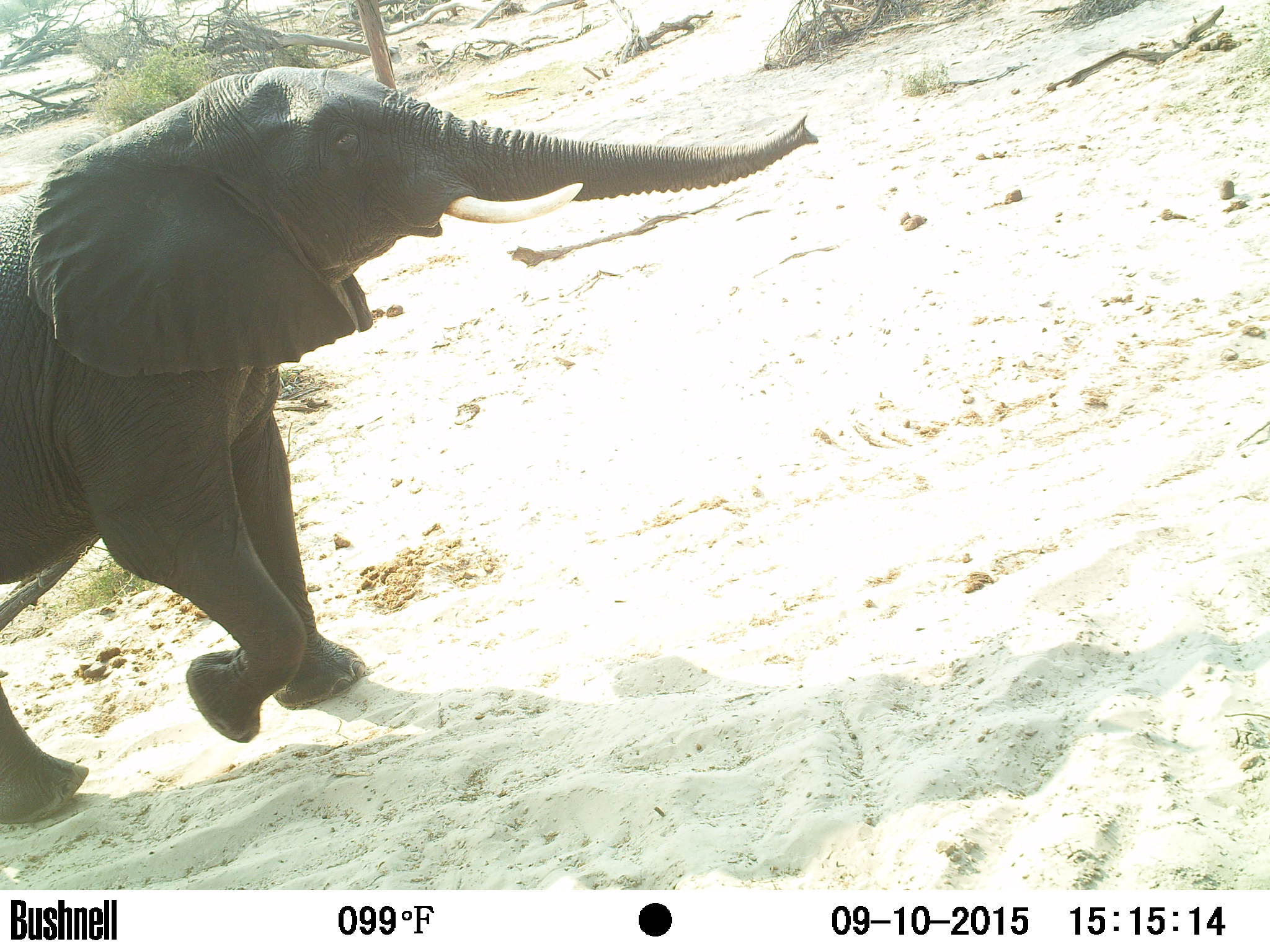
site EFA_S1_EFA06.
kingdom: Animalia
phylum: Chordata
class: Mammalia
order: Proboscidea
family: Elephantidae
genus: Loxodonta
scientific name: Loxodonta africana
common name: african bush elephant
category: elephant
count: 1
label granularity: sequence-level